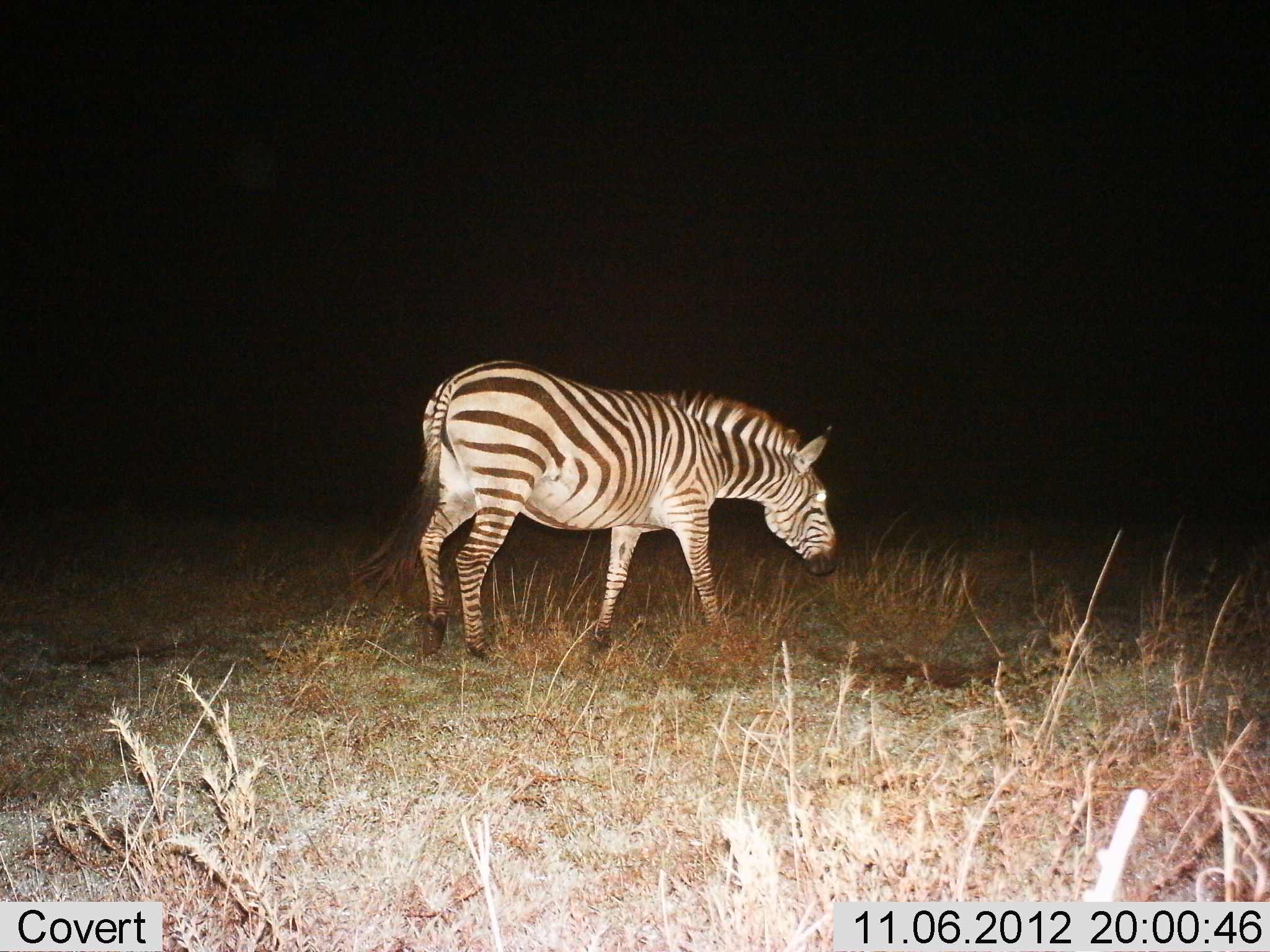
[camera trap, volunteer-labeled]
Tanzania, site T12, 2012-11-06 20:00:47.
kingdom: Animalia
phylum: Chordata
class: Mammalia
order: Perissodactyla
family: Equidae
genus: Equus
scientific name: Equus quagga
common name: plains zebra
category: zebra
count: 1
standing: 30%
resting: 0%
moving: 70%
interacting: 0%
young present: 0%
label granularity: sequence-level